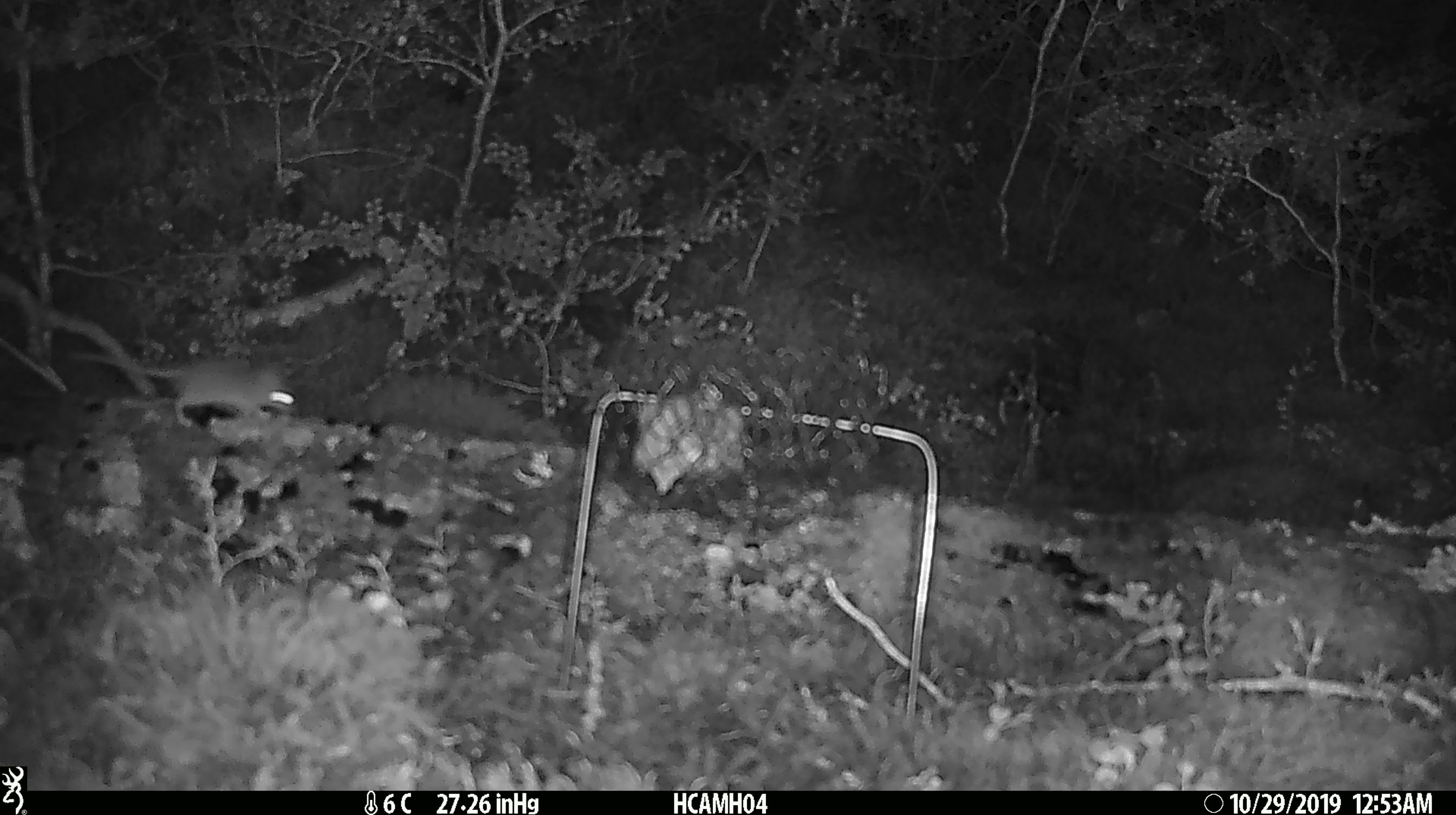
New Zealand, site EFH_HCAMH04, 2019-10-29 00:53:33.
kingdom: Animalia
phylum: Chordata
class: Mammalia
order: Rodentia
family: Muridae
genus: Mus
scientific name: Mus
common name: mouse